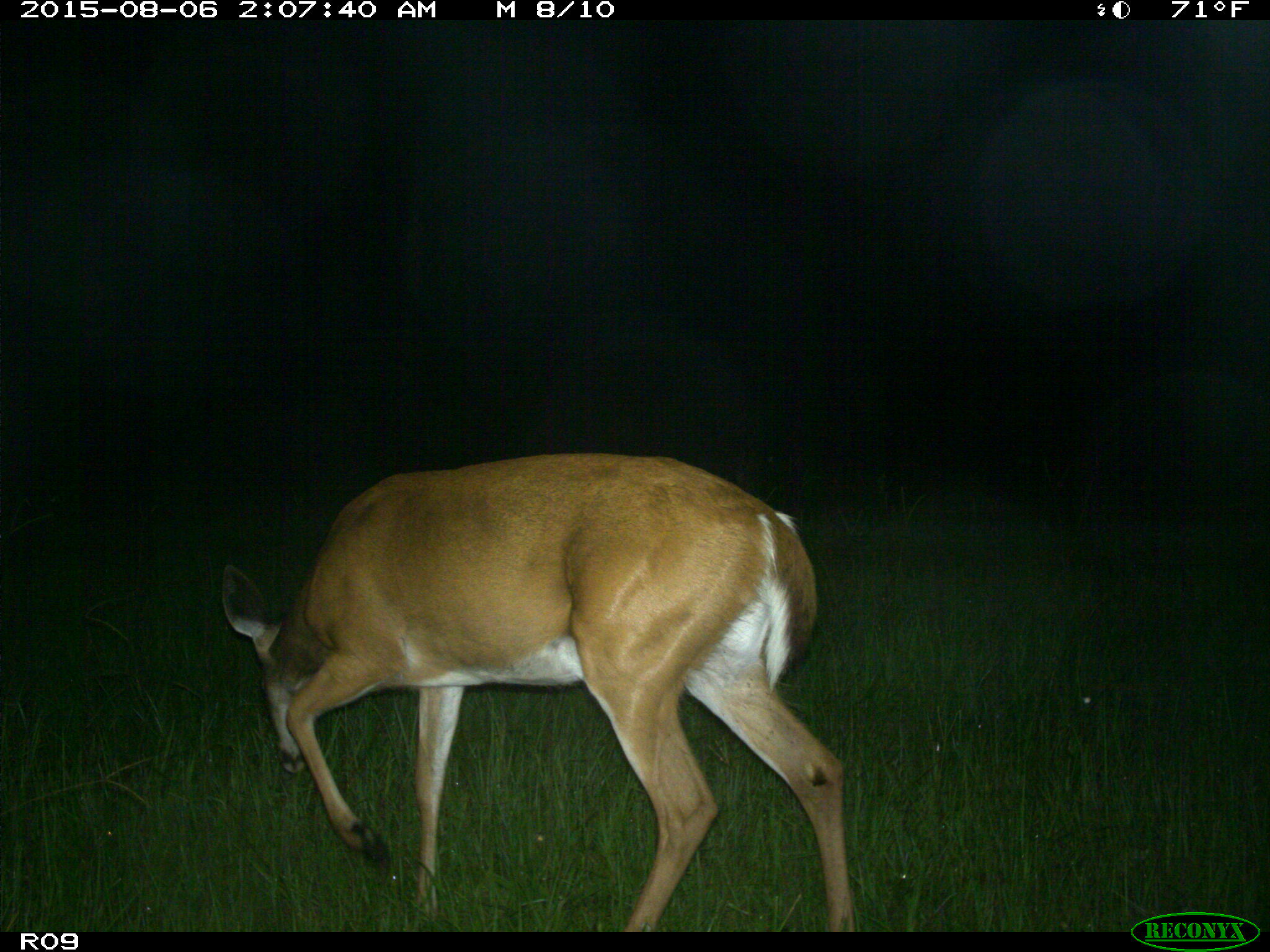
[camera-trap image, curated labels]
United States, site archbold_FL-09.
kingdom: Animalia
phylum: Chordata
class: Mammalia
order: Artiodactyla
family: Cervidae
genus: Odocoileus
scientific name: Odocoileus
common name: deer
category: unidentified deer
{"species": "unidentified deer (deer) (Odocoileus)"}